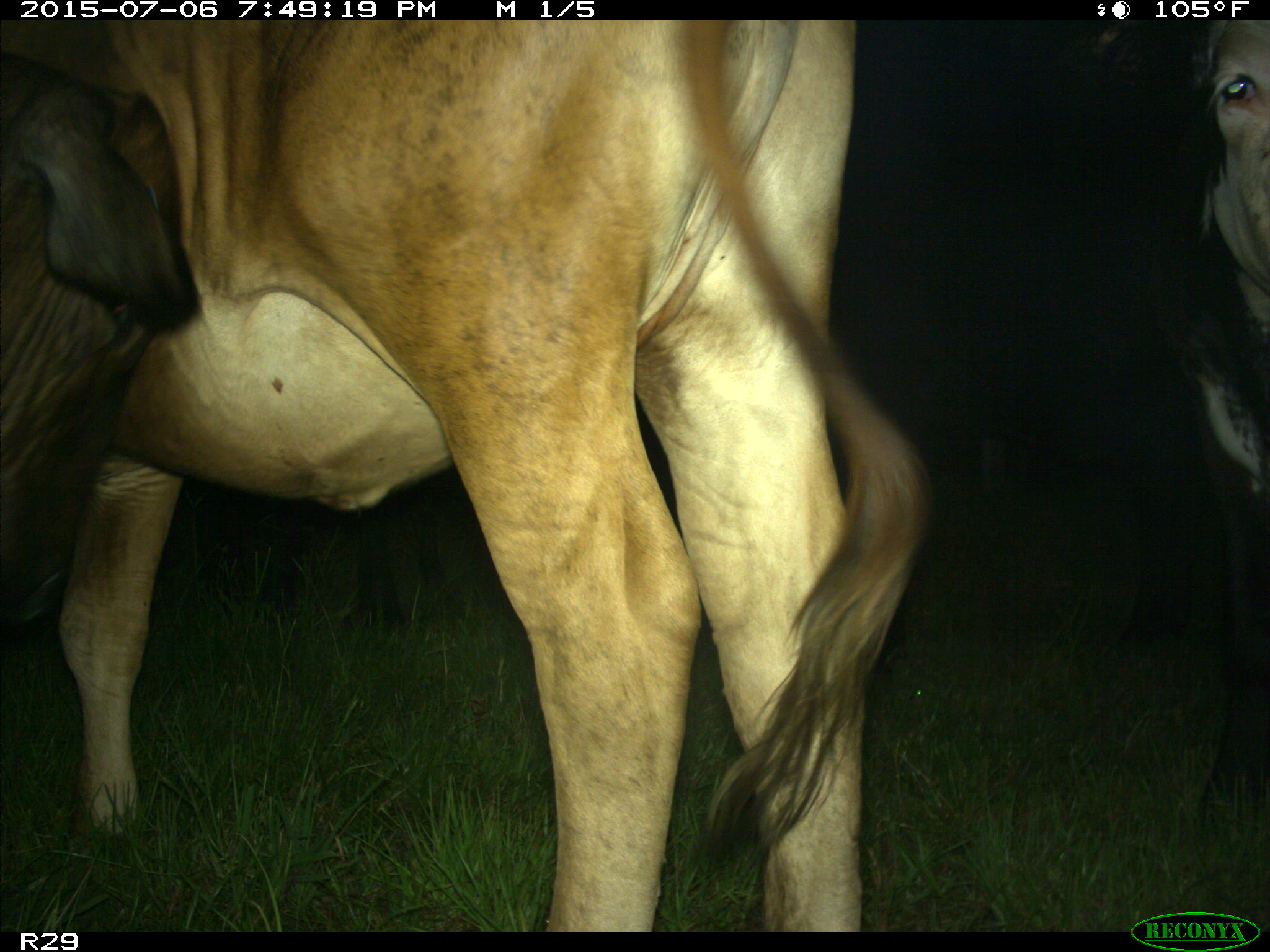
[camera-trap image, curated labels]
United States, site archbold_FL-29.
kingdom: Animalia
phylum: Chordata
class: Mammalia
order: Artiodactyla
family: Bovidae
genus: Bos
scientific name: Bos taurus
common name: domestic cow